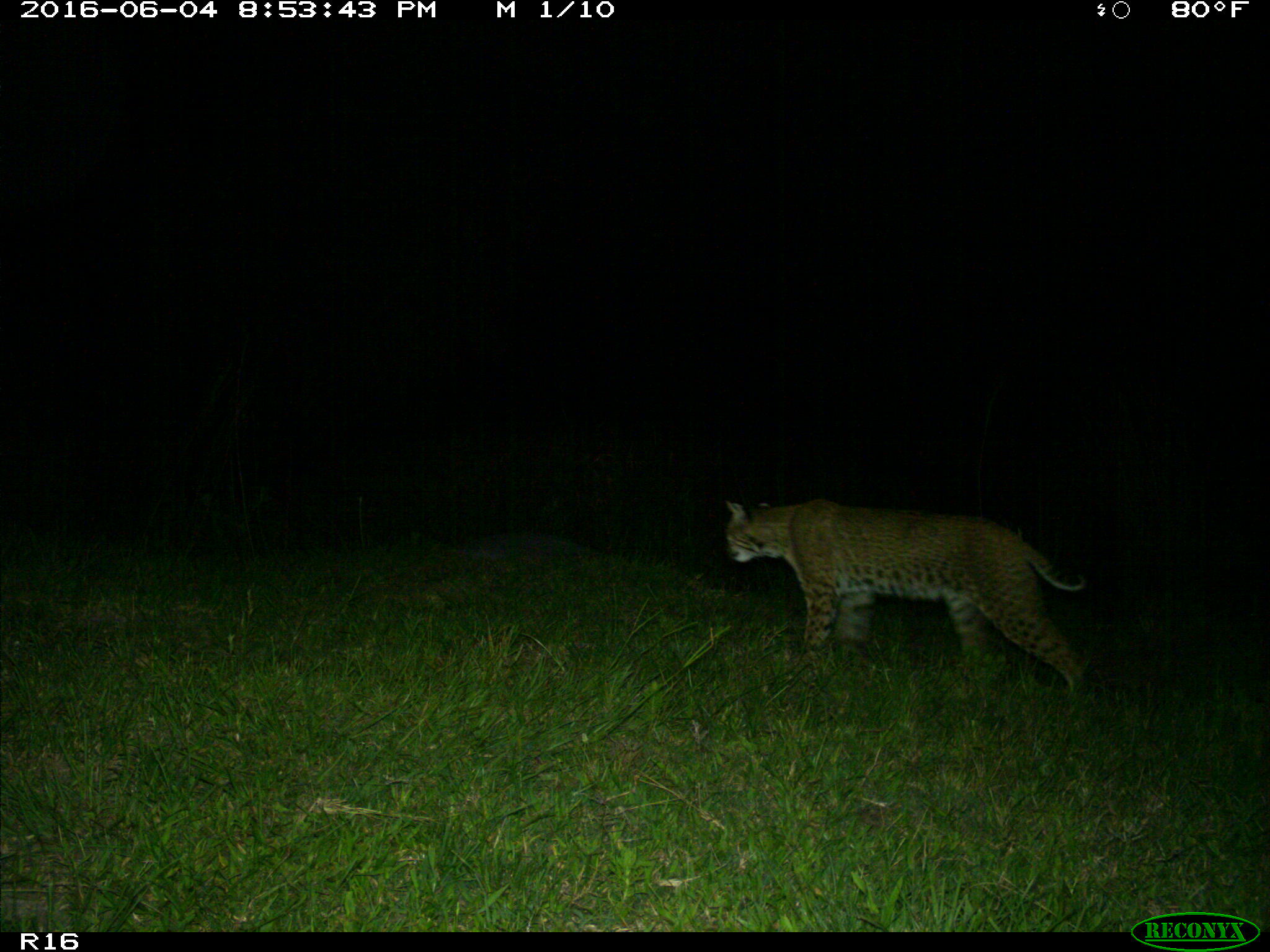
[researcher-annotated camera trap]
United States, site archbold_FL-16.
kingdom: Animalia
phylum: Chordata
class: Mammalia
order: Carnivora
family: Felidae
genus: Lynx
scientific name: Lynx rufus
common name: bobcat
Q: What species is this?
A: Lynx rufus (bobcat).